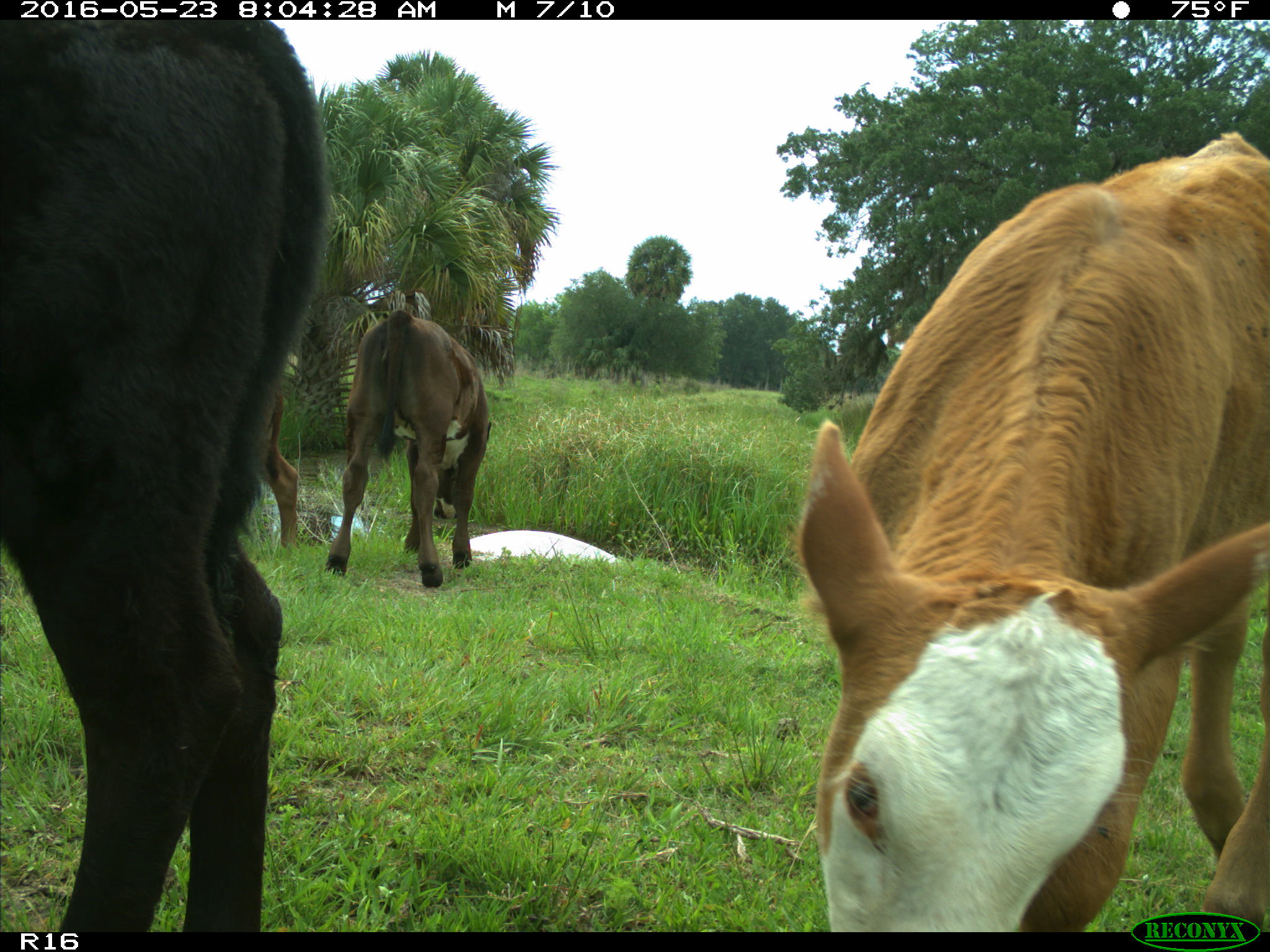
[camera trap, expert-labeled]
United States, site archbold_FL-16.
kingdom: Animalia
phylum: Chordata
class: Mammalia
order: Artiodactyla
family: Bovidae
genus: Bos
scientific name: Bos taurus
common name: domestic cow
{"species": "Bos taurus (domestic cow)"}